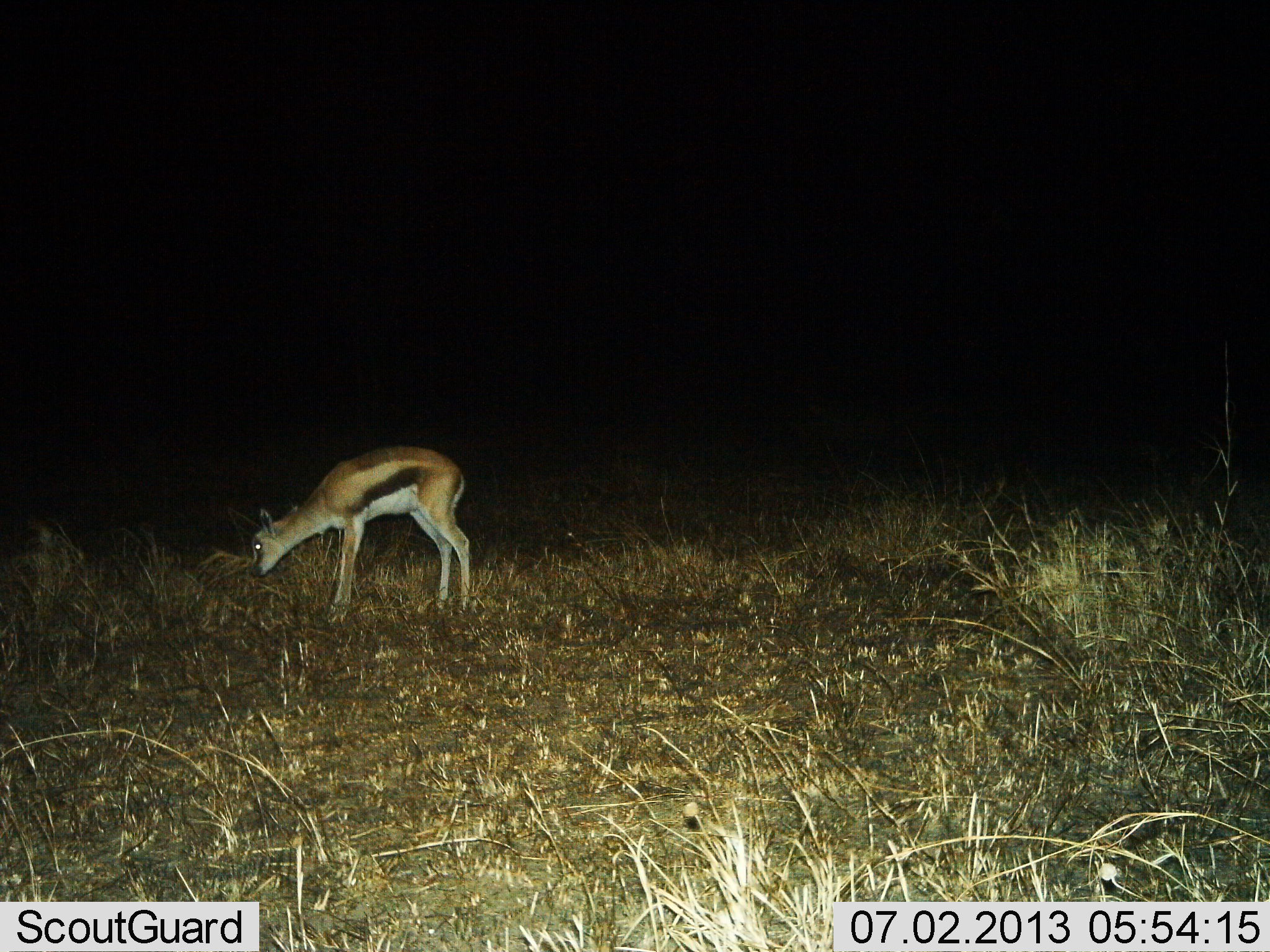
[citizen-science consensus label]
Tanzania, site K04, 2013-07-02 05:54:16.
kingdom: Animalia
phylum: Chordata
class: Mammalia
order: Artiodactyla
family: Bovidae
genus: Eudorcas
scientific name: Eudorcas thomsonii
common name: thomson's gazelle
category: gazellethomsons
Gazellethomsons (thomson's gazelle) (Eudorcas thomsonii), count 1. Behavior (volunteer vote fractions): standing 30%, resting 3%, moving 0%, interacting 0%. Young present (vote fraction): 3%. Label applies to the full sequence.